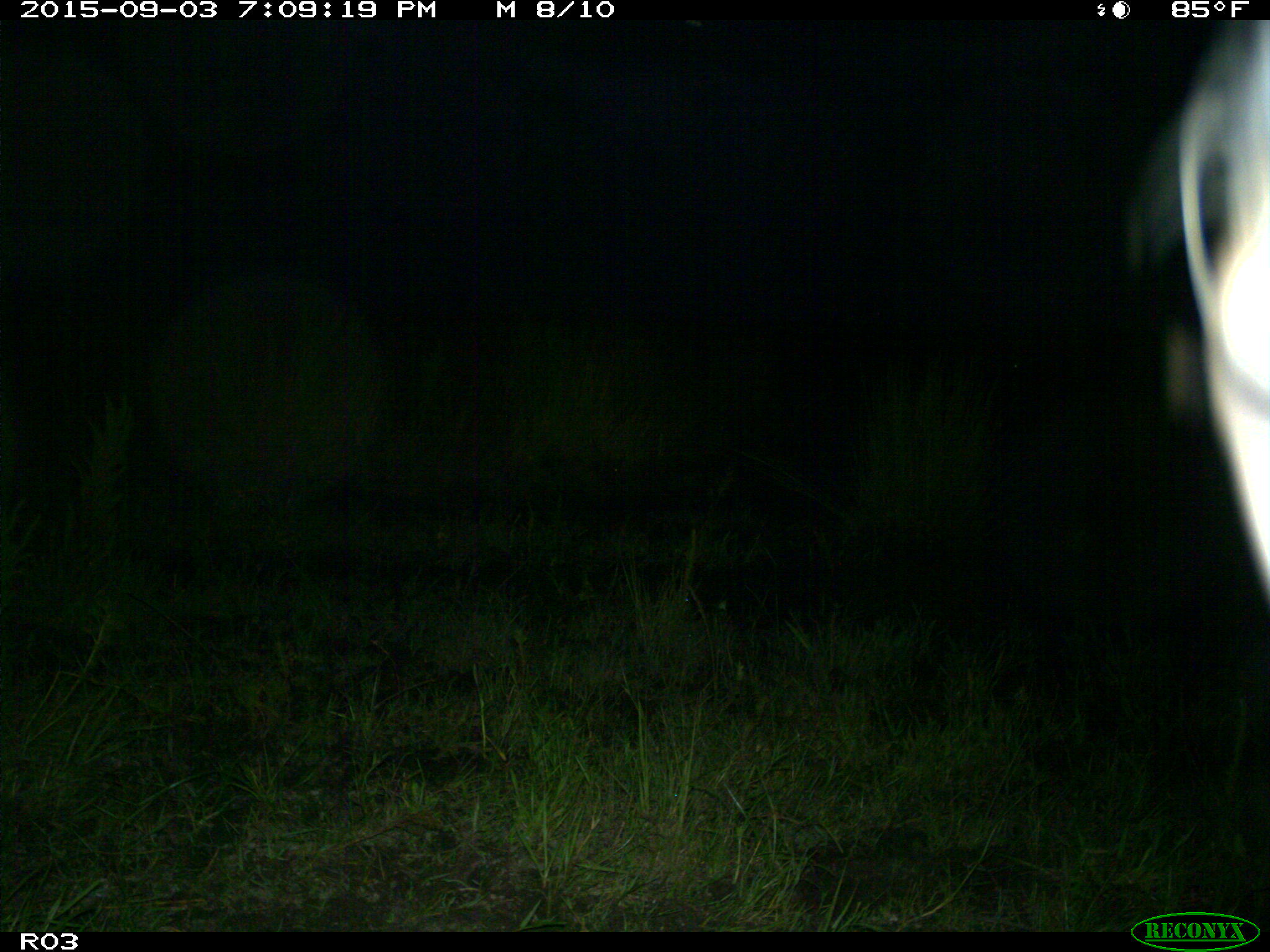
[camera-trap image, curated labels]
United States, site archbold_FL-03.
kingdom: Animalia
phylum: Chordata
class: Mammalia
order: Artiodactyla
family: Bovidae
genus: Bos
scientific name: Bos taurus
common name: domestic cow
Bos taurus (domestic cow).